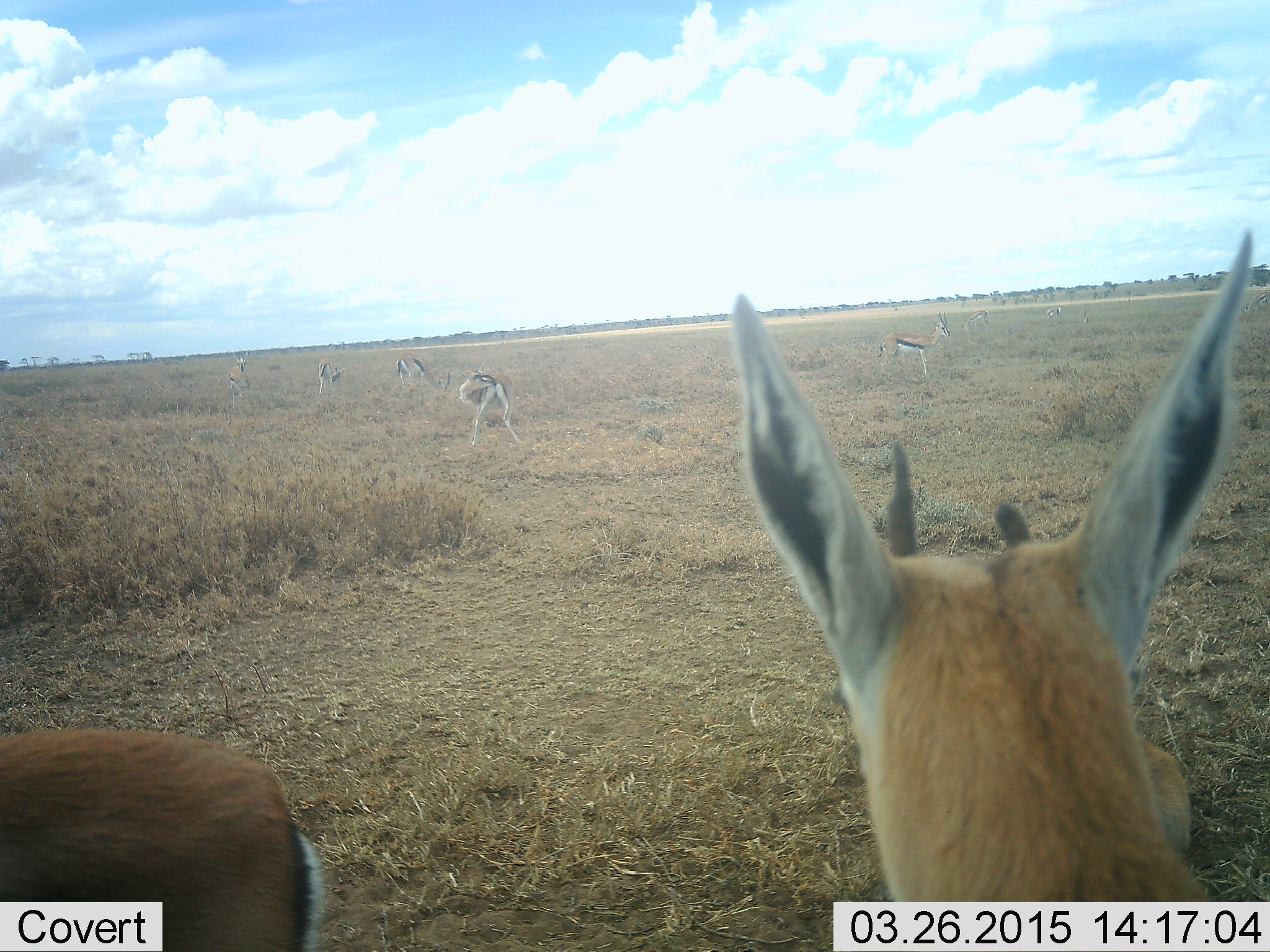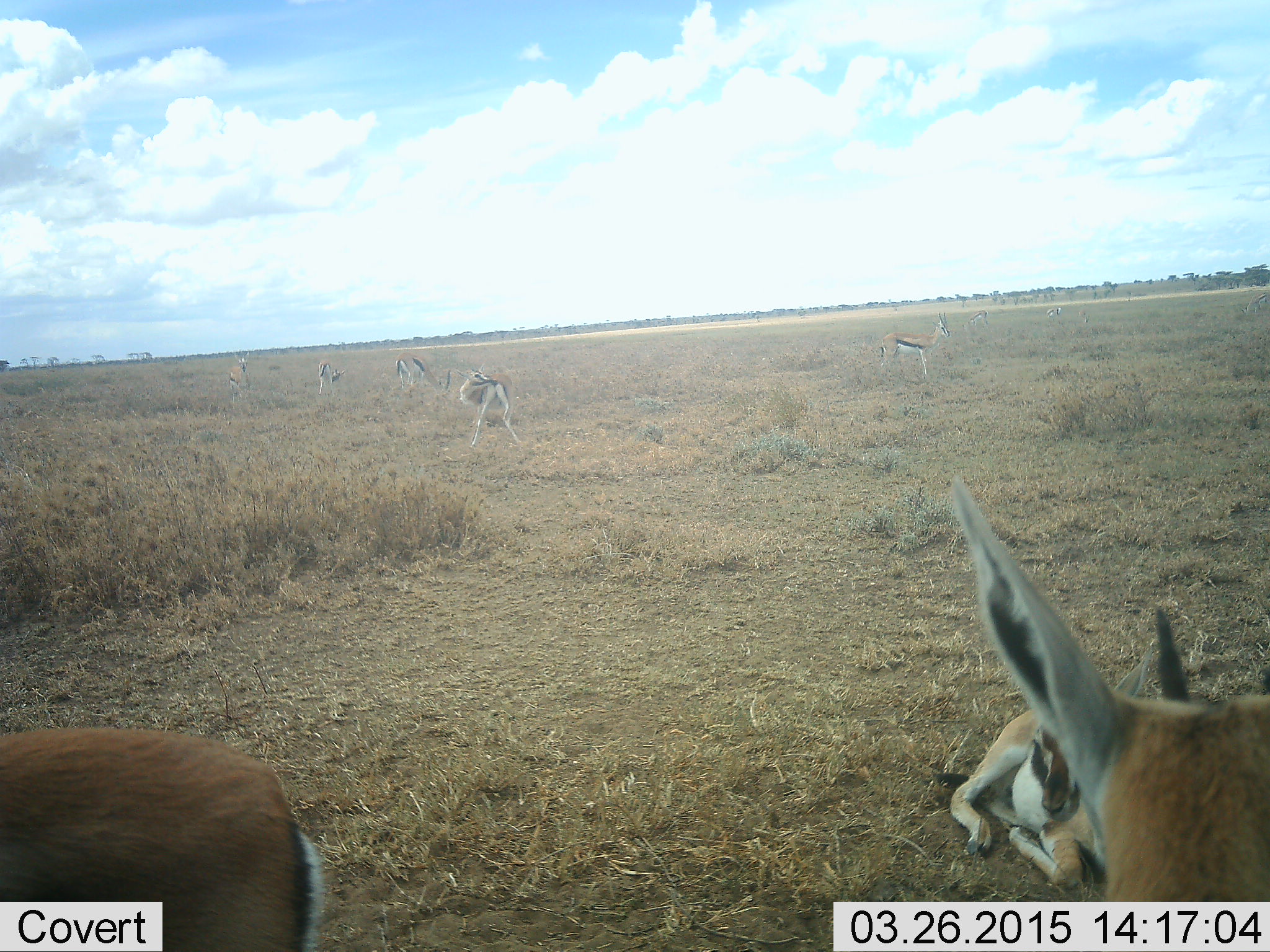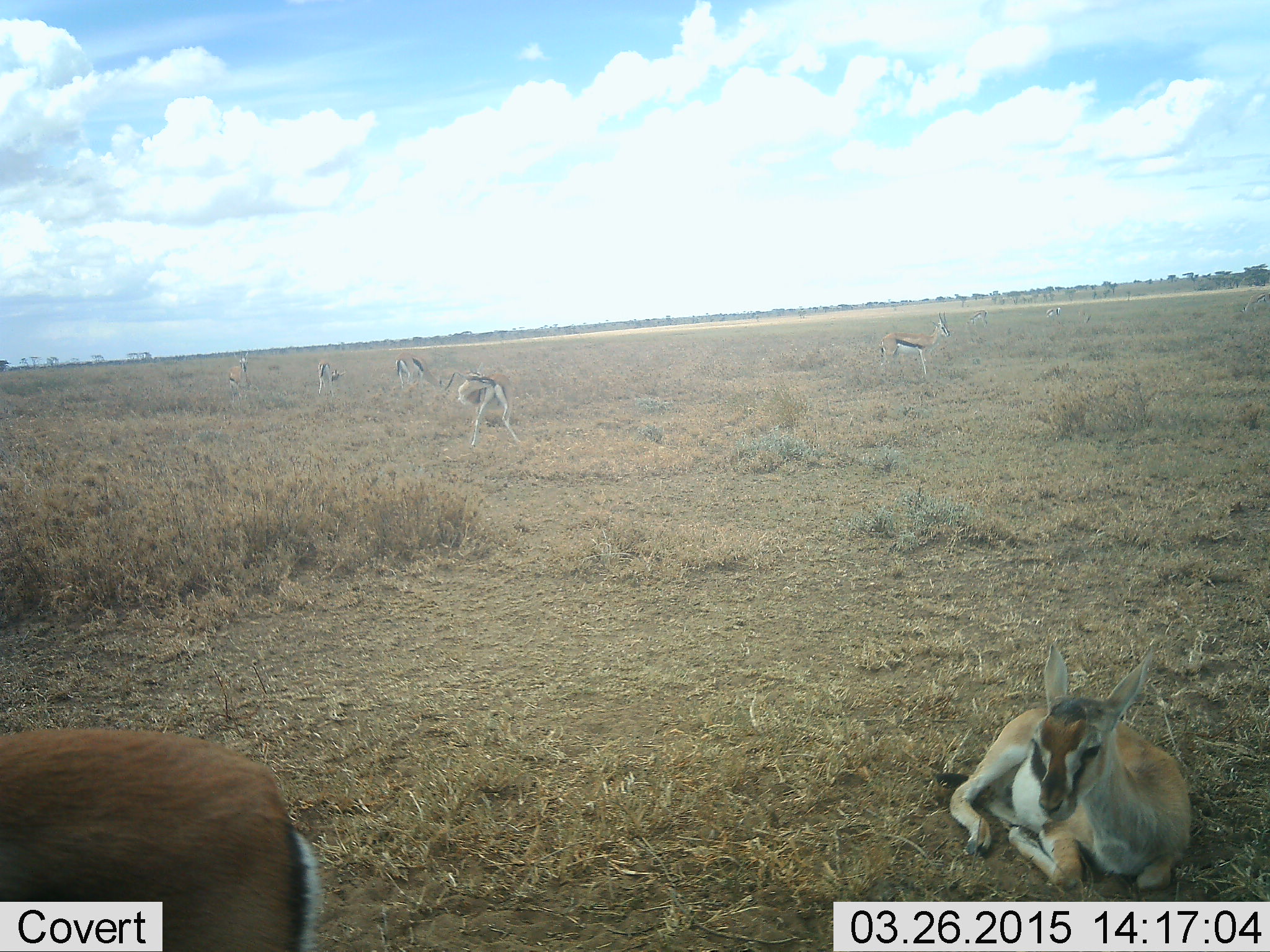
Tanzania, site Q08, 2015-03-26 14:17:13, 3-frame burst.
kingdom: Animalia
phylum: Chordata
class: Mammalia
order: Artiodactyla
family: Bovidae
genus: Eudorcas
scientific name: Eudorcas thomsonii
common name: thomson's gazelle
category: gazellethomsons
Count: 9.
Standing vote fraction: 90%.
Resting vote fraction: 100%.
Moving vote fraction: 10%.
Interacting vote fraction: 10%.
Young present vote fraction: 20%.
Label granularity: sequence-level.